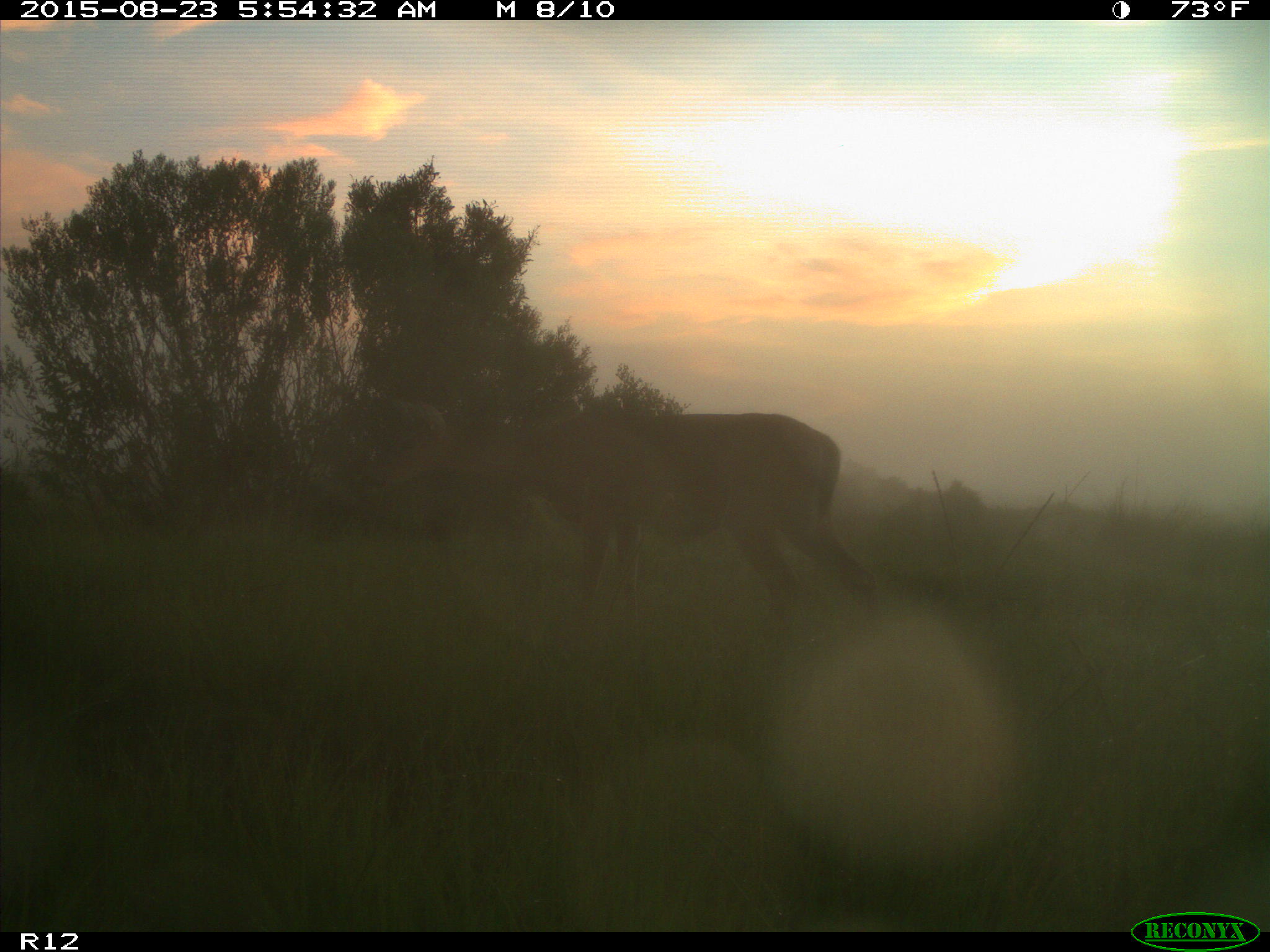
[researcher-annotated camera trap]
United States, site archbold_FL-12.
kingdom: Animalia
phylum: Chordata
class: Mammalia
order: Artiodactyla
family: Cervidae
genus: Odocoileus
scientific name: Odocoileus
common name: deer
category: unidentified deer